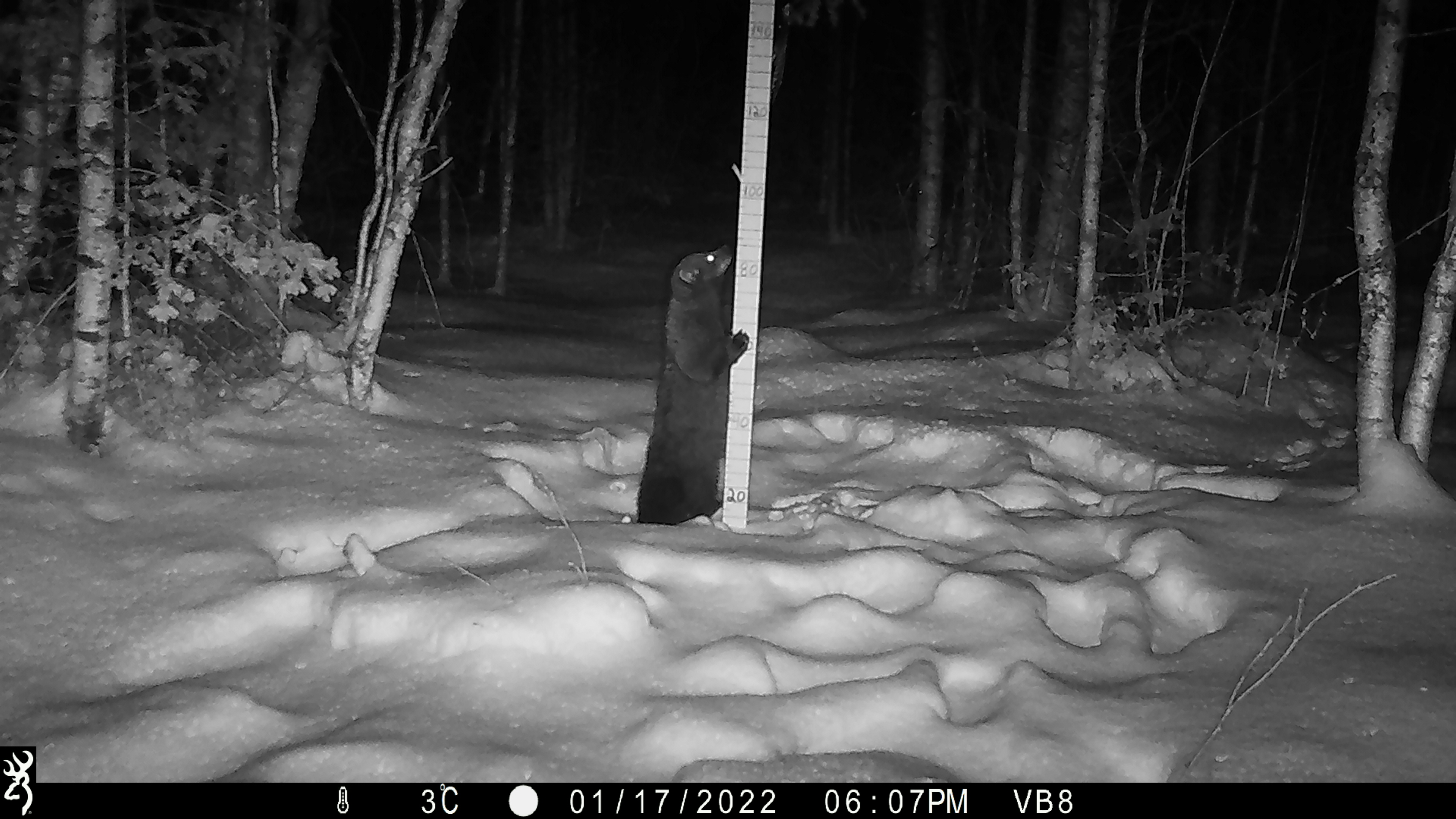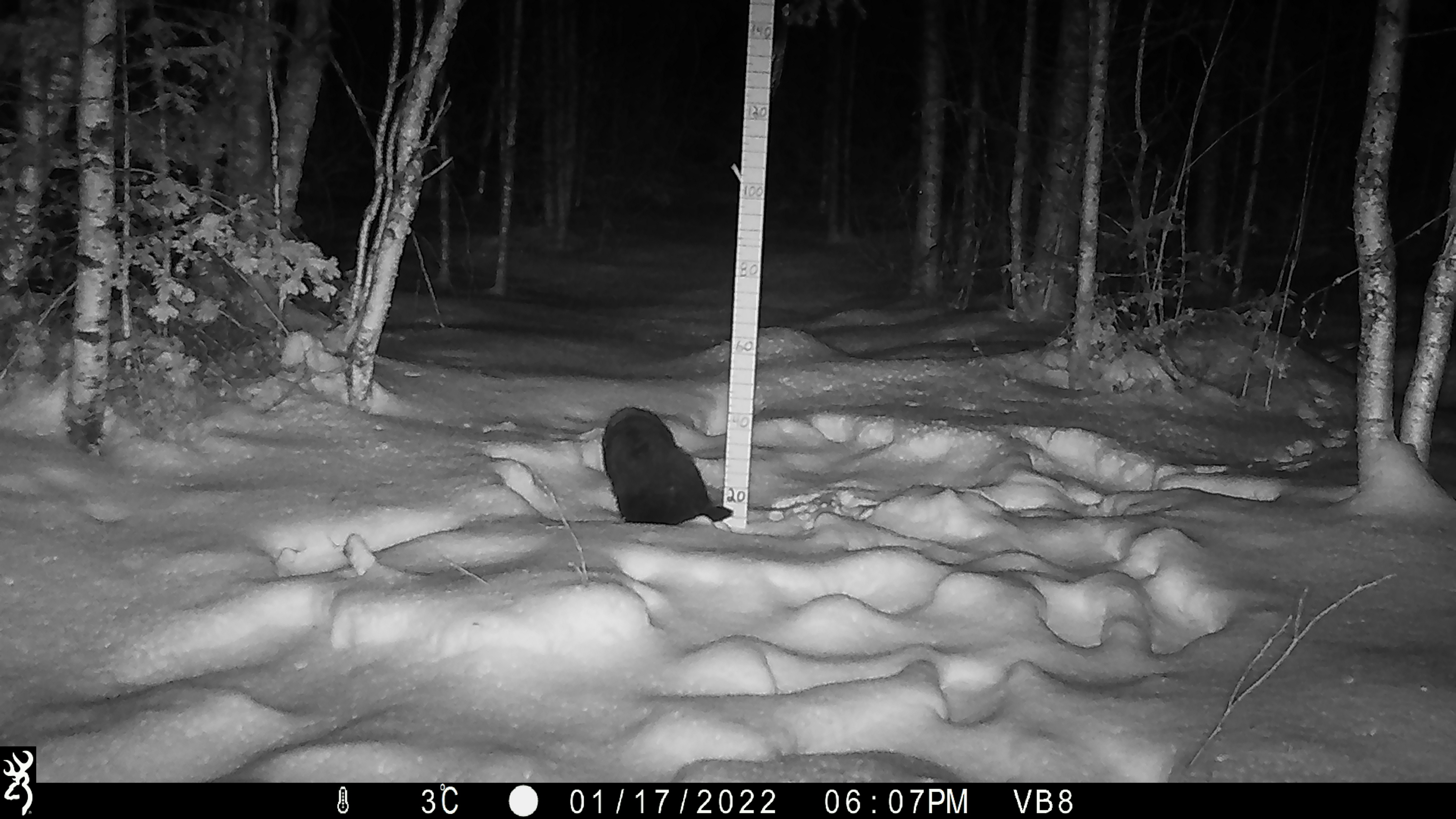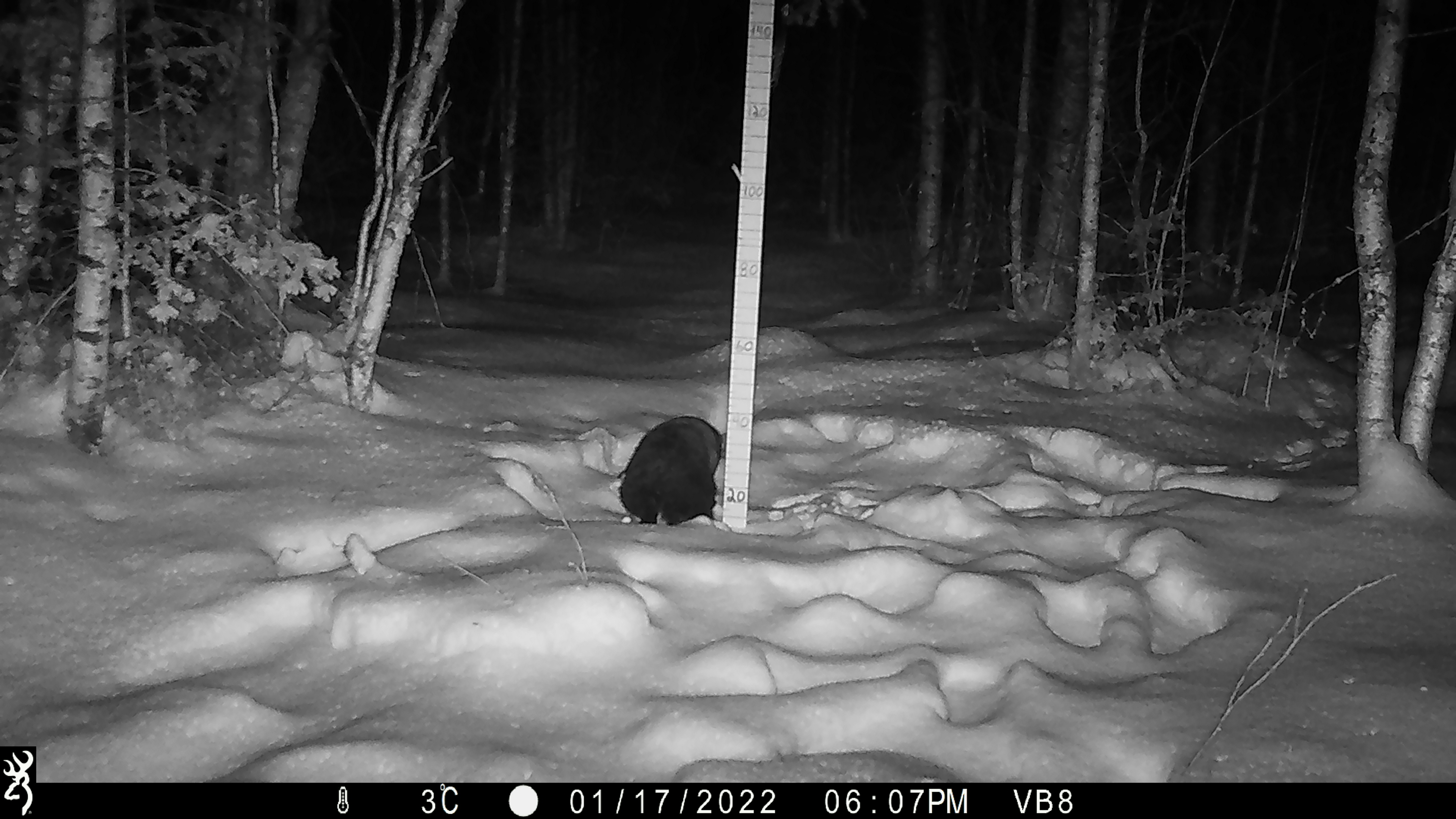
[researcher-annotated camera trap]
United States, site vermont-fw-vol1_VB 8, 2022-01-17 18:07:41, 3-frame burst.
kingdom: Animalia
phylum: Chordata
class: Mammalia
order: Carnivora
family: Mustelidae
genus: Pekania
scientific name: Pekania pennanti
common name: fisher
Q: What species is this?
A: Fisher (Pekania pennanti).